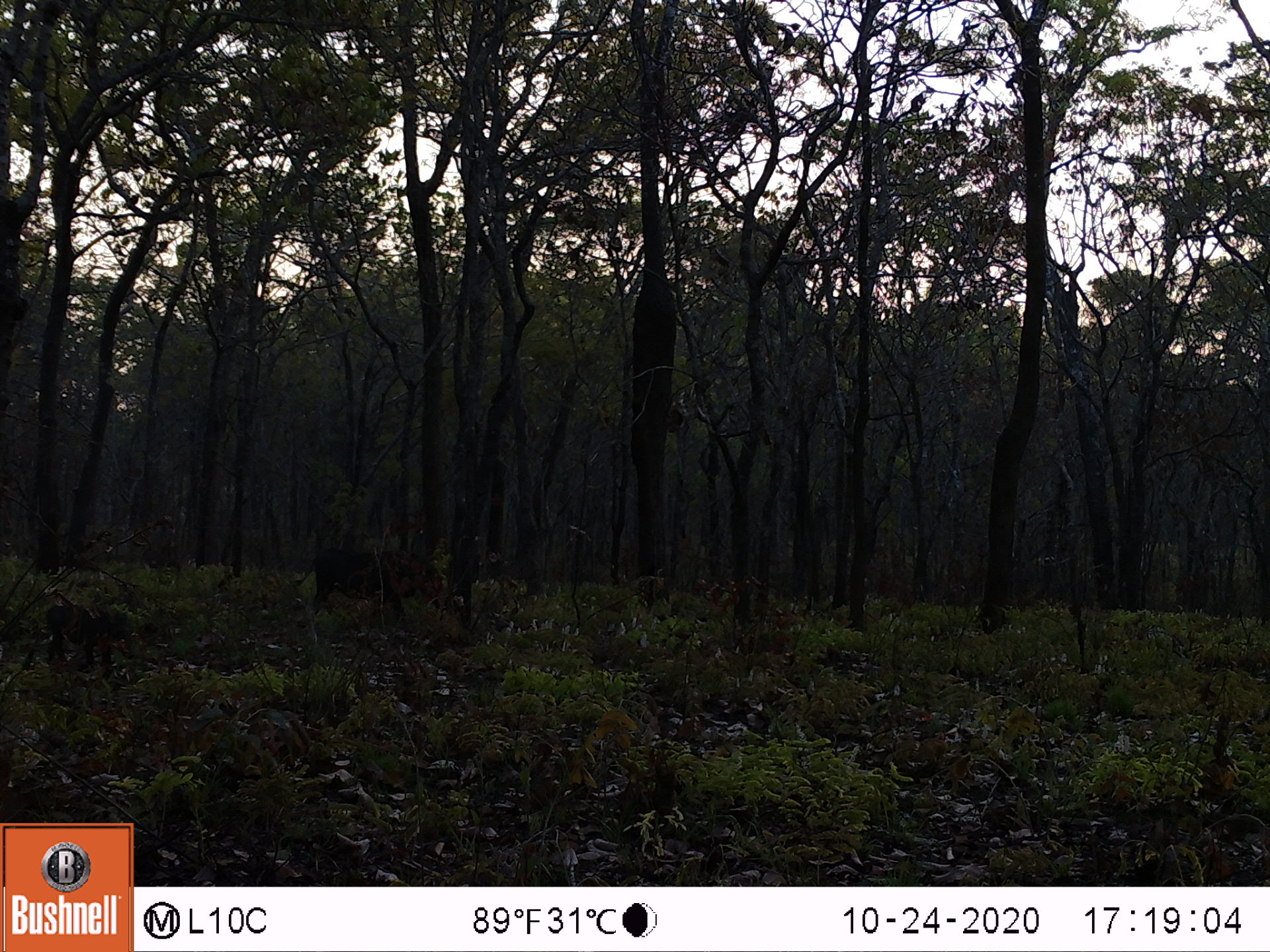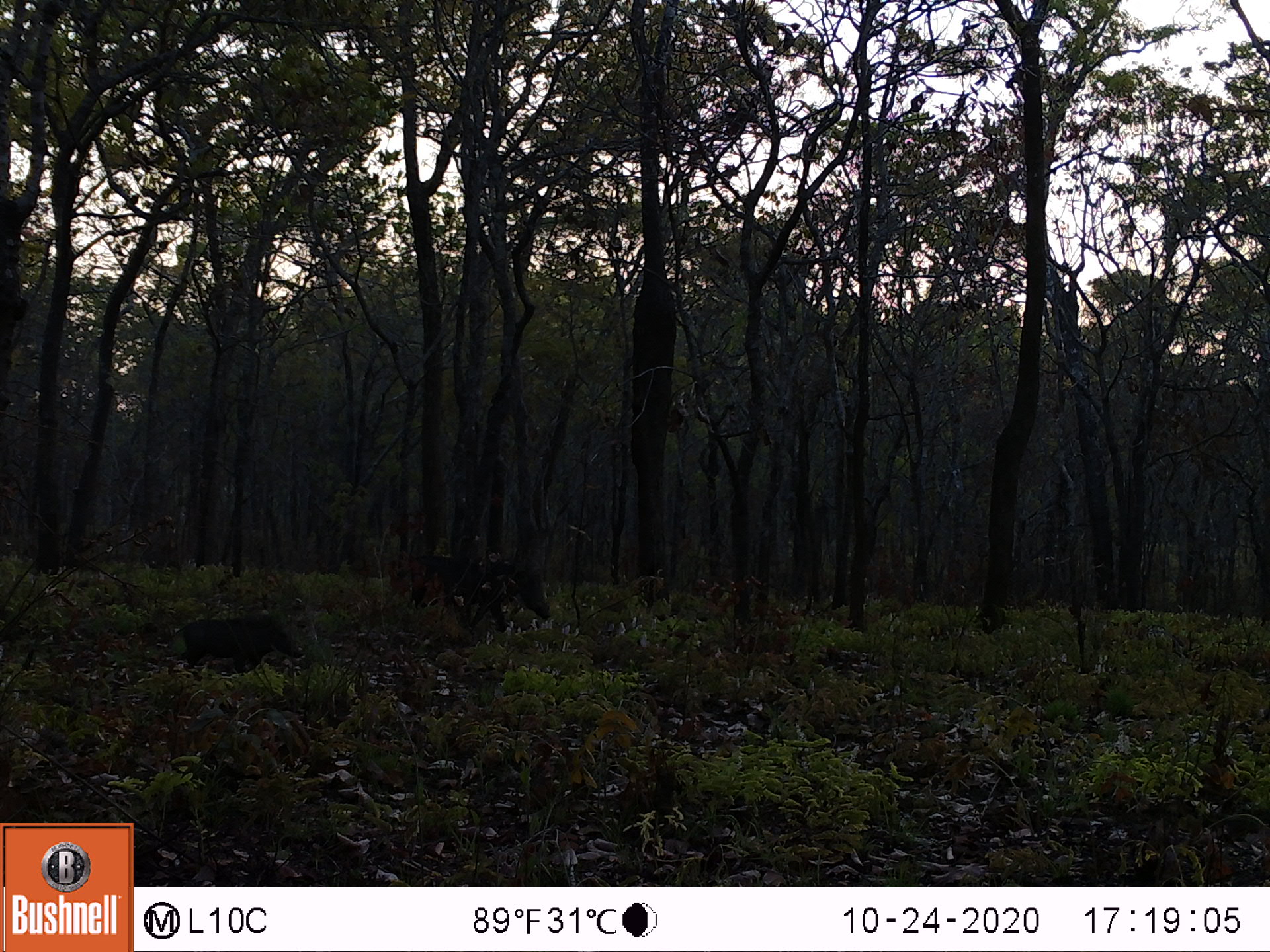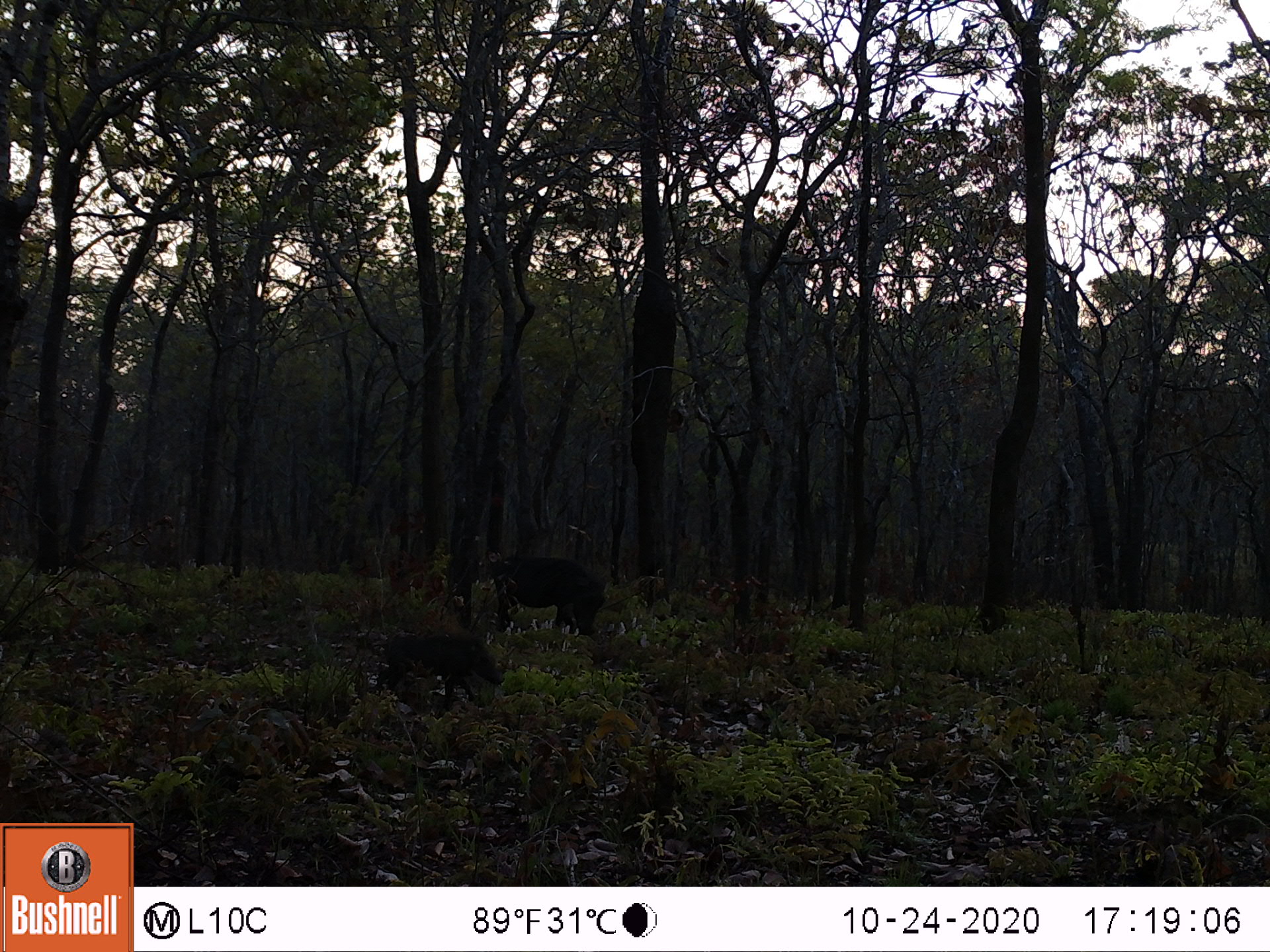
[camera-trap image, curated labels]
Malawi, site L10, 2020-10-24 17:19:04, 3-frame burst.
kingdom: Animalia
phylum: Chordata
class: Mammalia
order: Artiodactyla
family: Suidae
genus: Phacochoerus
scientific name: Phacochoerus africanus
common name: common warthog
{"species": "common warthog (Phacochoerus africanus)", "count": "2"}